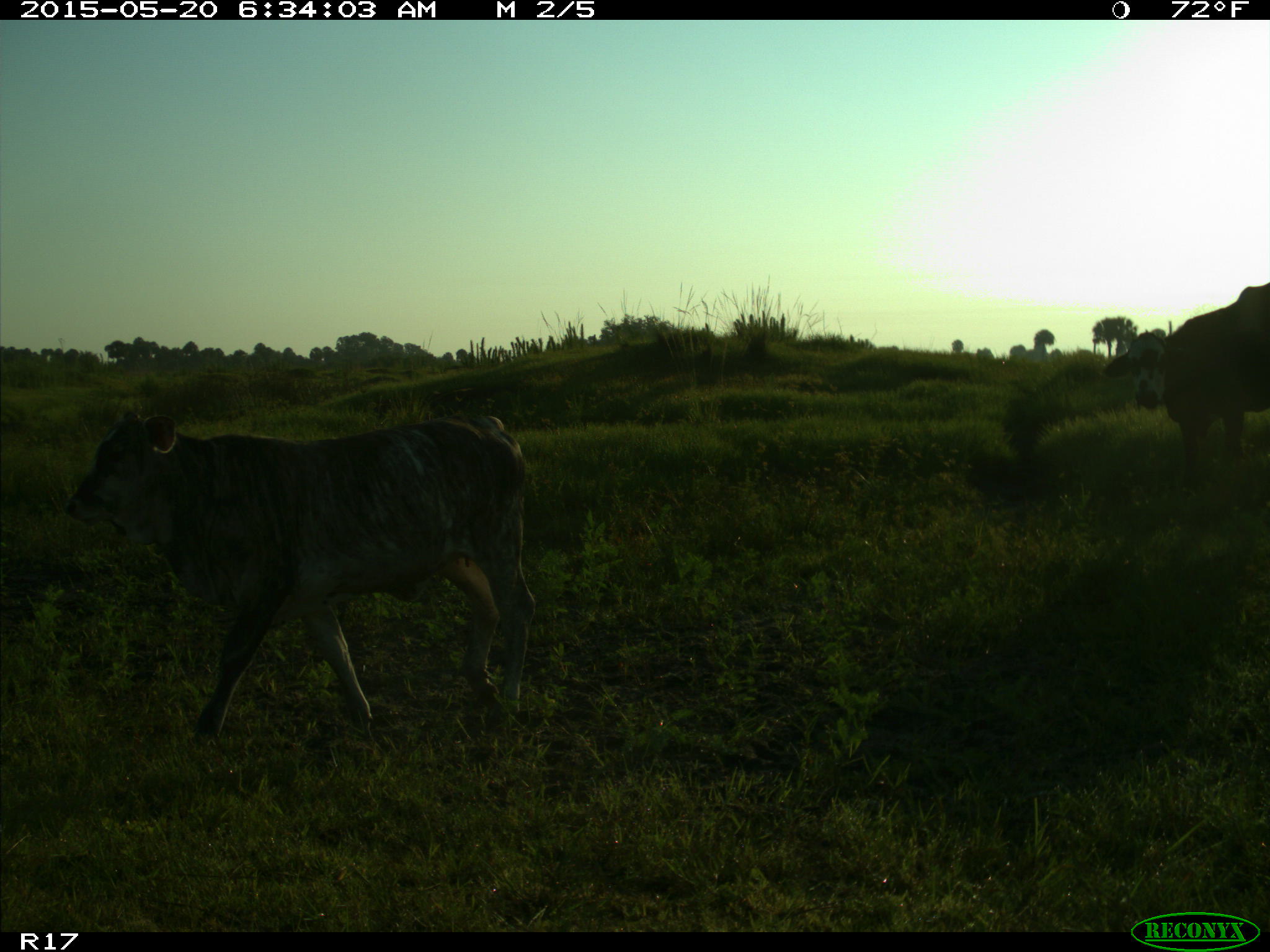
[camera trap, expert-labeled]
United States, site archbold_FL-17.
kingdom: Animalia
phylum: Chordata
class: Mammalia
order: Artiodactyla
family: Bovidae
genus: Bos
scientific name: Bos taurus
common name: domestic cow